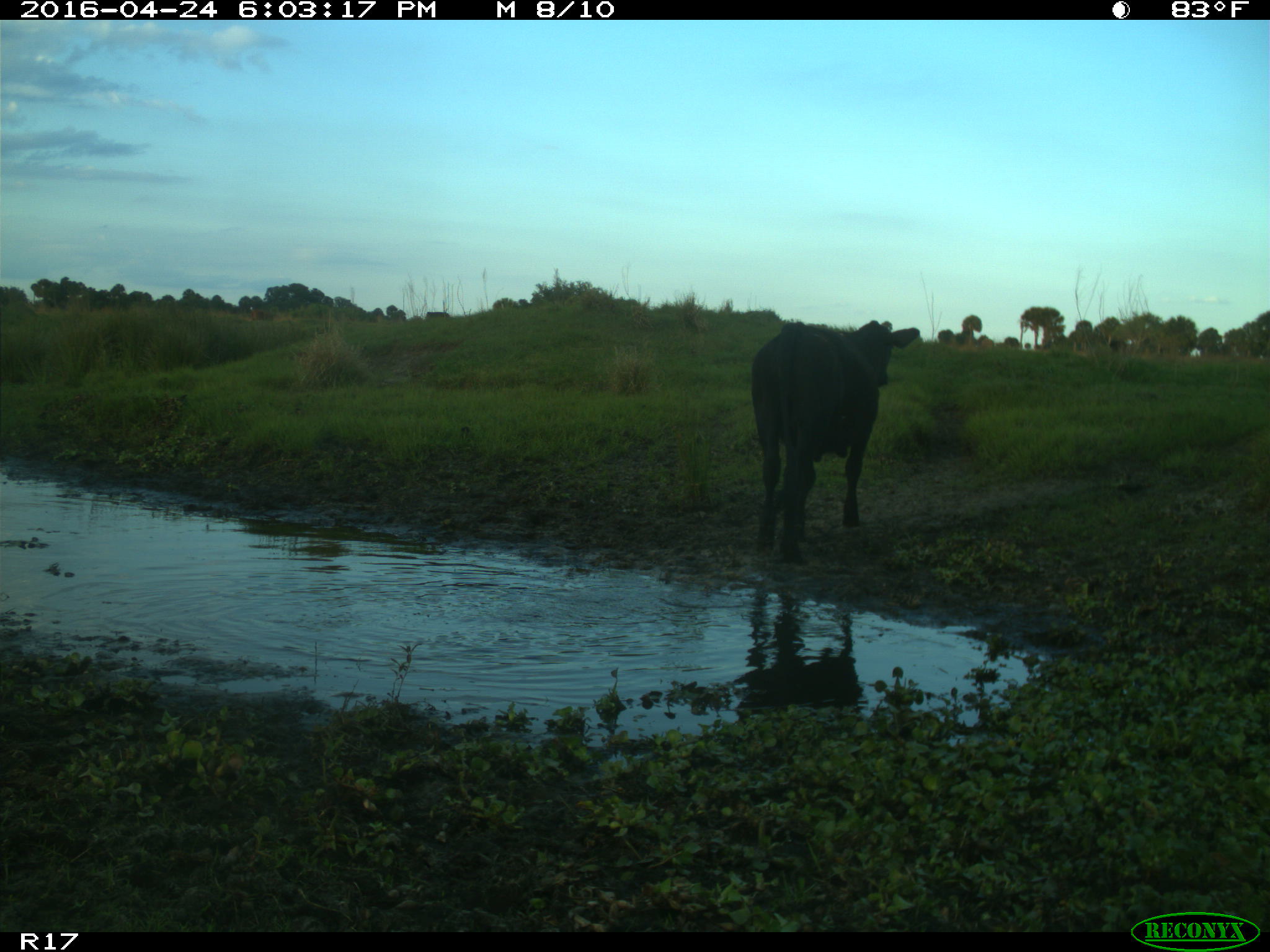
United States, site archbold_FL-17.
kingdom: Animalia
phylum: Chordata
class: Mammalia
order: Artiodactyla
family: Bovidae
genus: Bos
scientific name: Bos taurus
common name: domestic cow